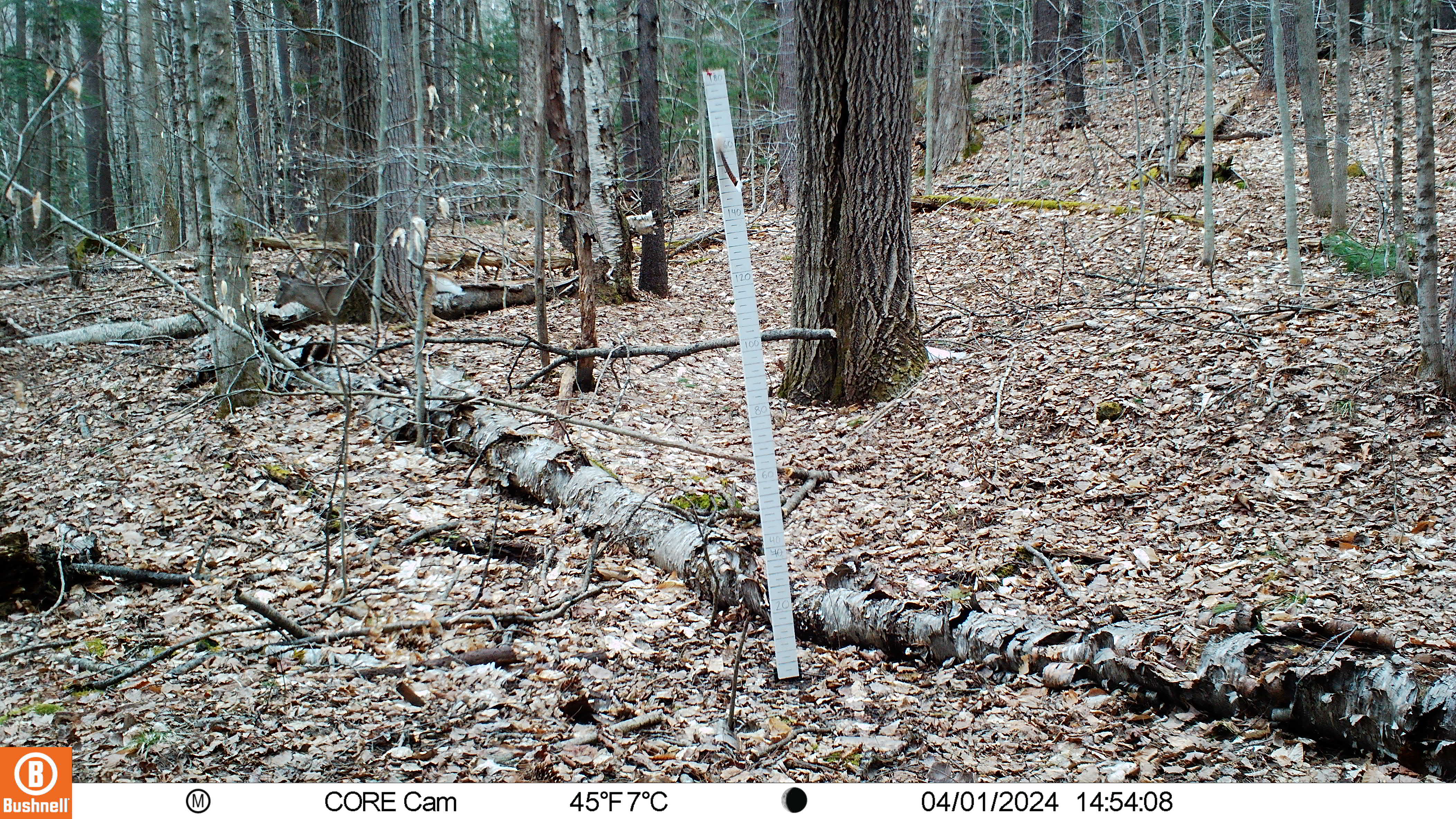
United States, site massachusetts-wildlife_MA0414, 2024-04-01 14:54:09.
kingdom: Animalia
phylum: Chordata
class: Mammalia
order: Artiodactyla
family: Cervidae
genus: Odocoileus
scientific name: Odocoileus virginianus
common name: white-tailed deer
White-tailed deer (Odocoileus virginianus).